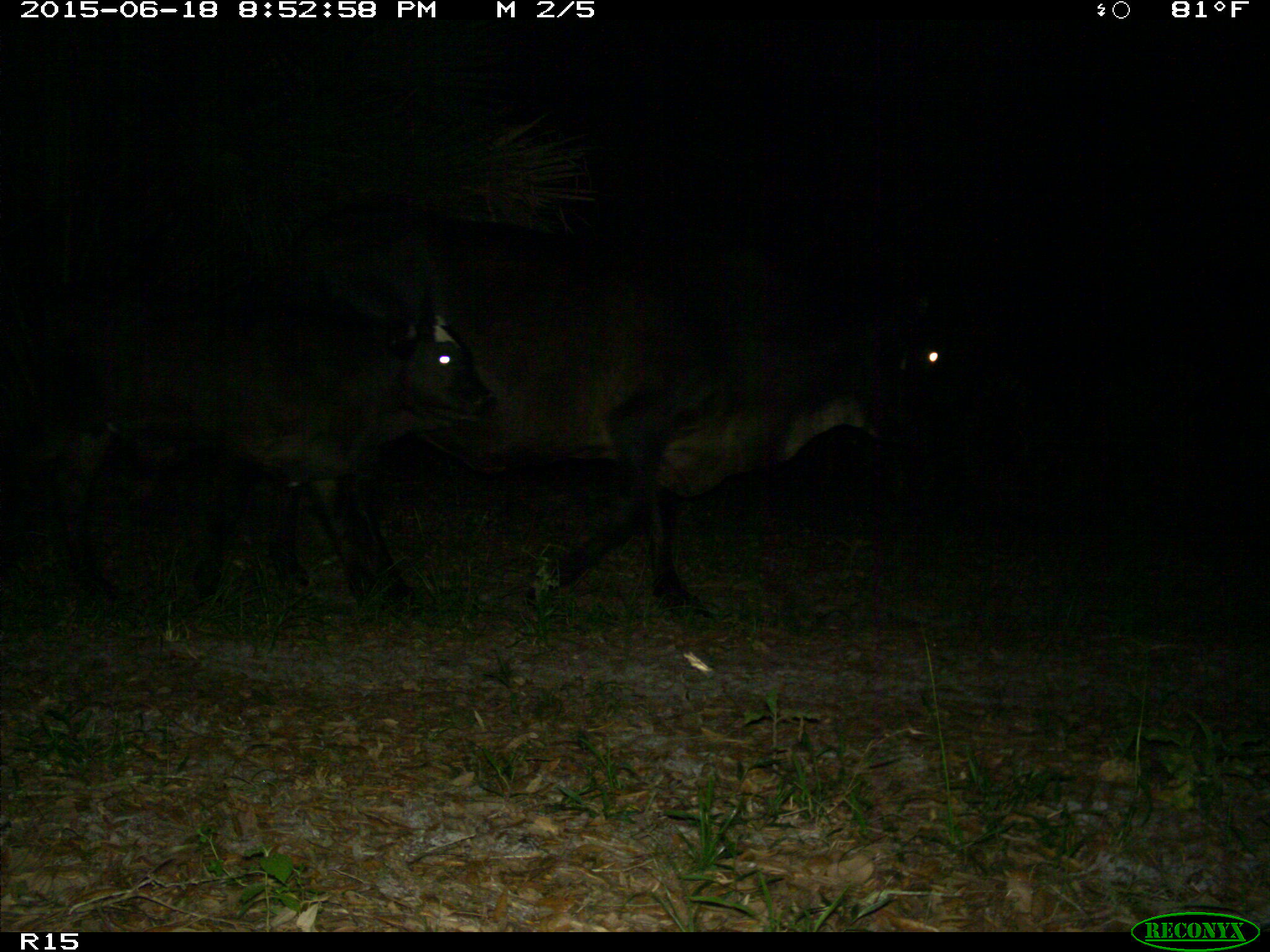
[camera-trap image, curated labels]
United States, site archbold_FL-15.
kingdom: Animalia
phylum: Chordata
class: Mammalia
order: Artiodactyla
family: Bovidae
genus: Bos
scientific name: Bos taurus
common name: domestic cow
Bos taurus (domestic cow).